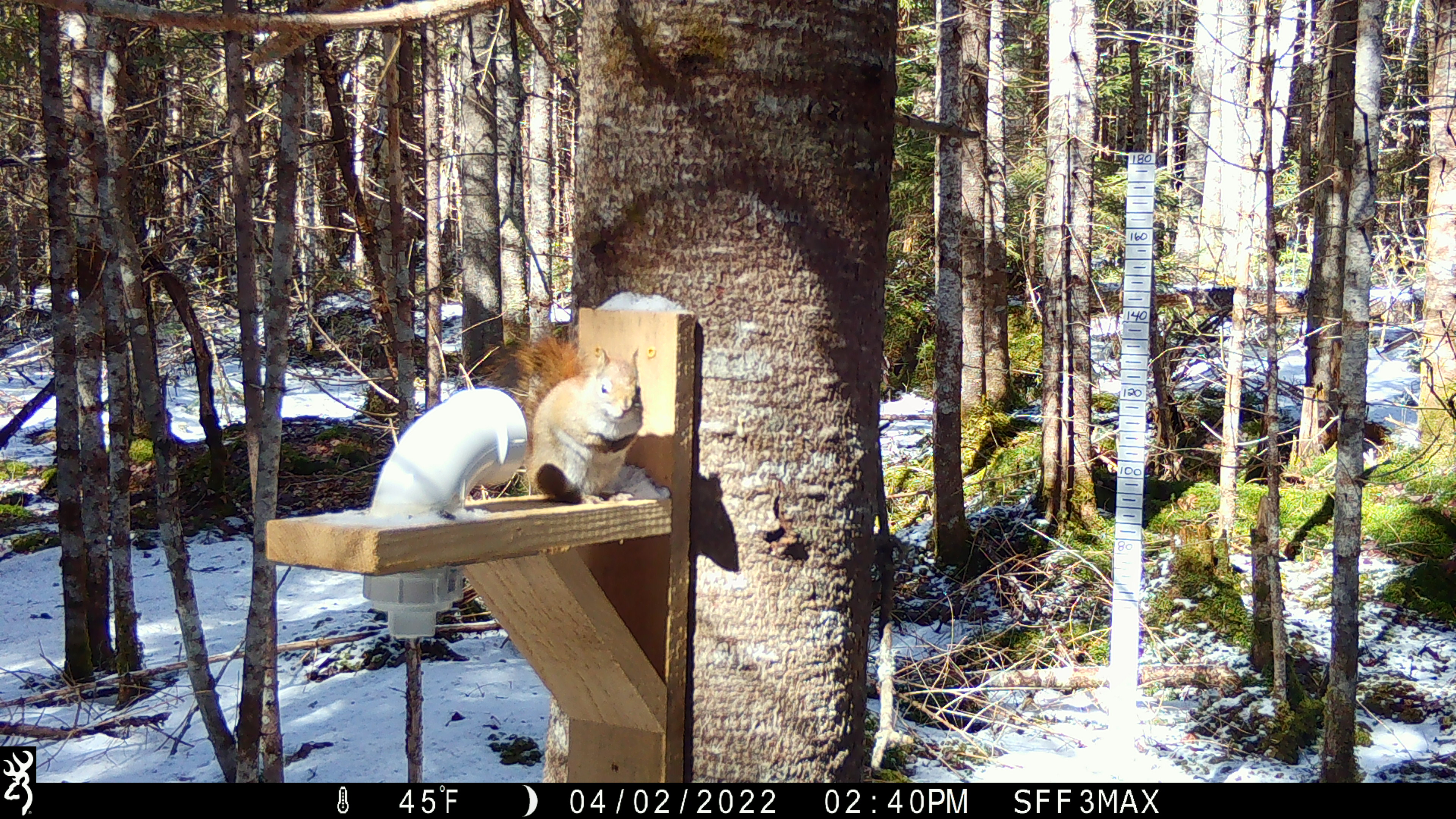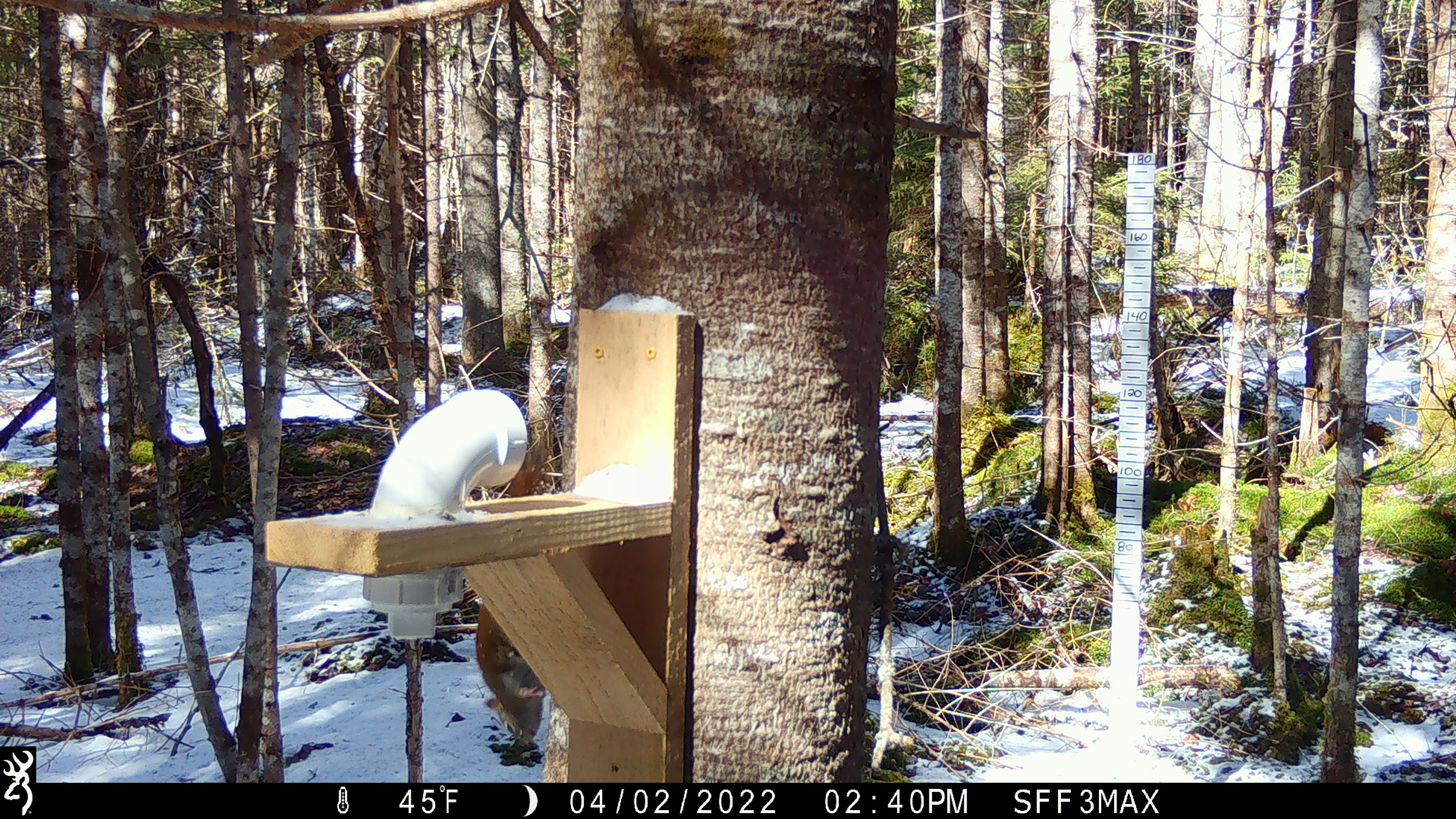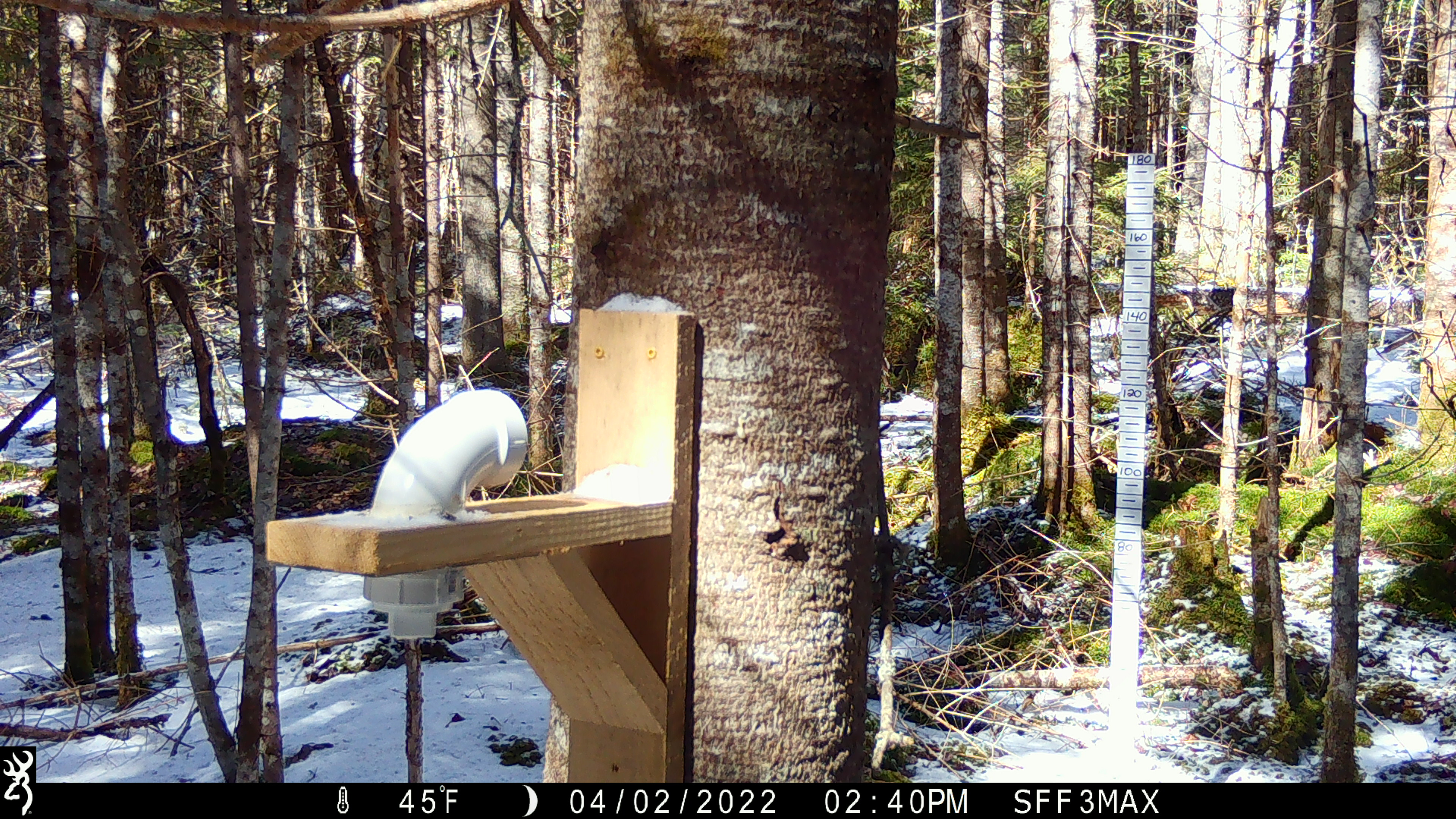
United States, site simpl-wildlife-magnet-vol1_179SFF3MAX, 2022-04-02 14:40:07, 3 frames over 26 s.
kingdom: Animalia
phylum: Chordata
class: Mammalia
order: Rodentia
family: Sciuridae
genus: Tamiasciurus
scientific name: Tamiasciurus hudsonicus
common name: red squirrel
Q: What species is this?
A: Red squirrel (Tamiasciurus hudsonicus).